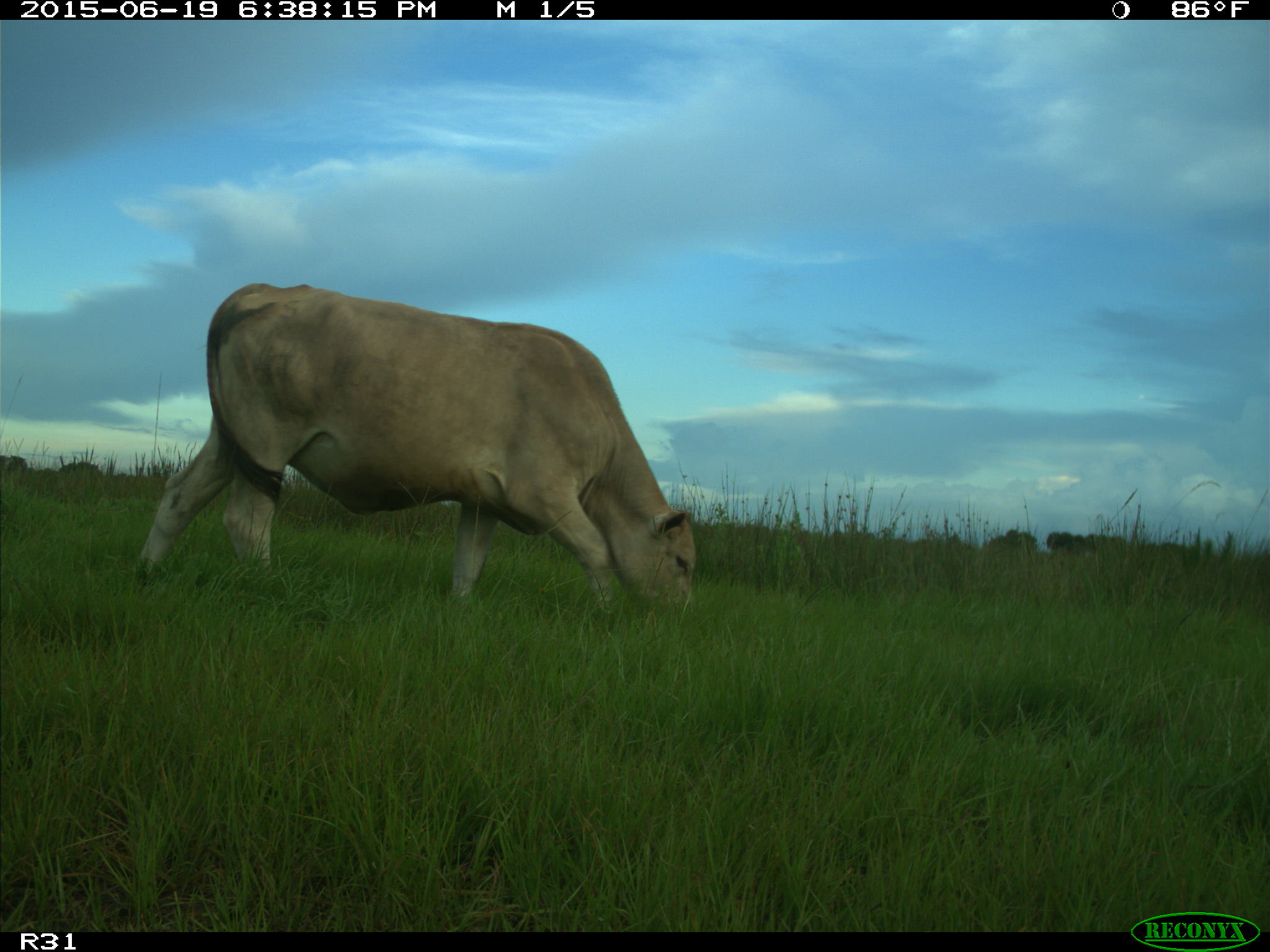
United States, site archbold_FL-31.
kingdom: Animalia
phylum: Chordata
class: Mammalia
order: Artiodactyla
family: Bovidae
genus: Bos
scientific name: Bos taurus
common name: domestic cow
Bos taurus (domestic cow).